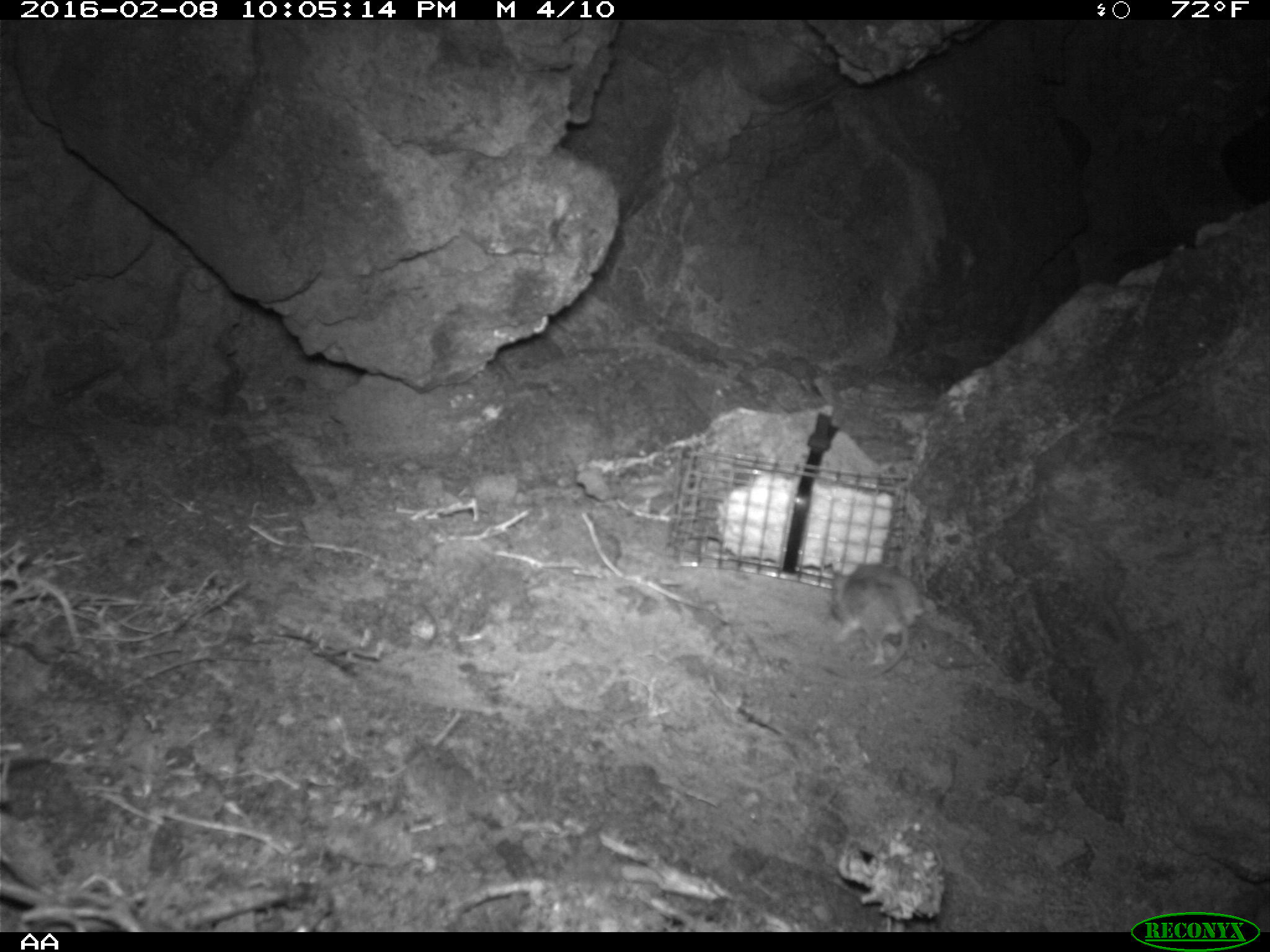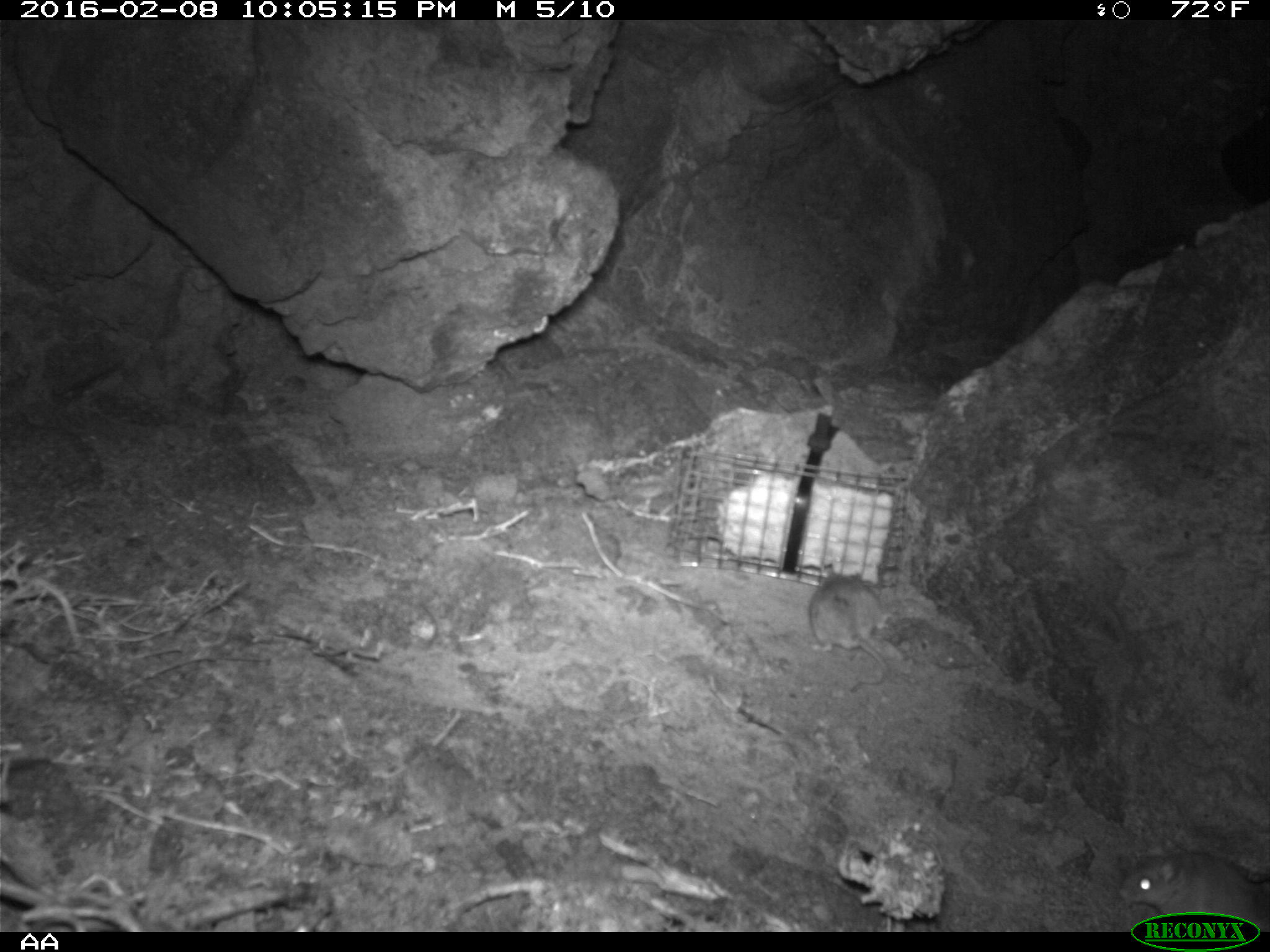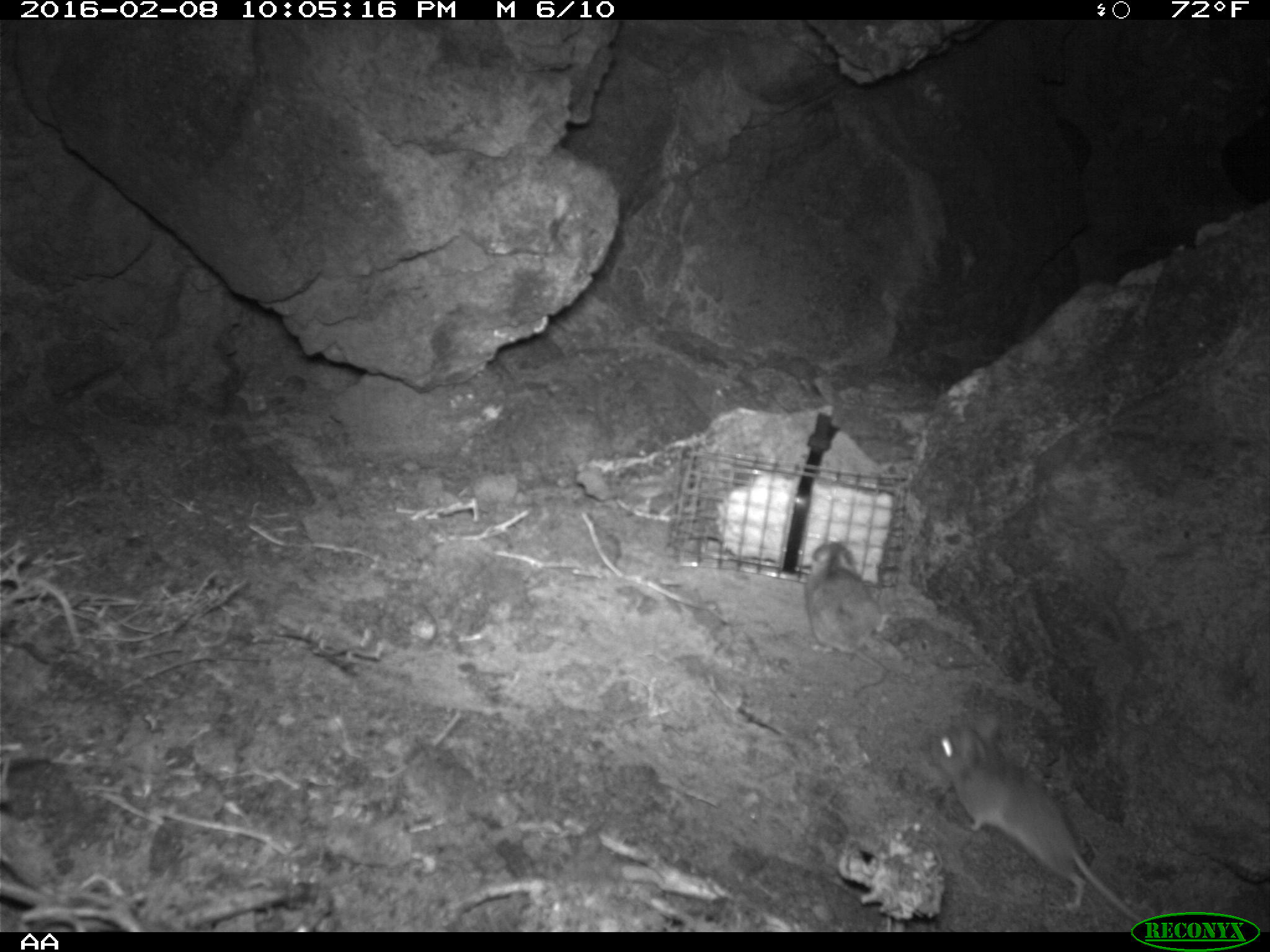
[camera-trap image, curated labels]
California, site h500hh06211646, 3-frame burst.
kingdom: Animalia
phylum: Chordata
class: Mammalia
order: Rodentia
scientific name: Rodentia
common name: rodent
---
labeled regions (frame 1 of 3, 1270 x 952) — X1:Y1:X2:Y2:
rodent: 819:560:921:682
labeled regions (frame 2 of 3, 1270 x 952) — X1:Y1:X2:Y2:
rodent: 1119:852:1269:930; 806:565:894:689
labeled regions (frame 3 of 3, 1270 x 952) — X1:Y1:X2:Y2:
rodent: 928:712:1147:926; 804:542:890:698